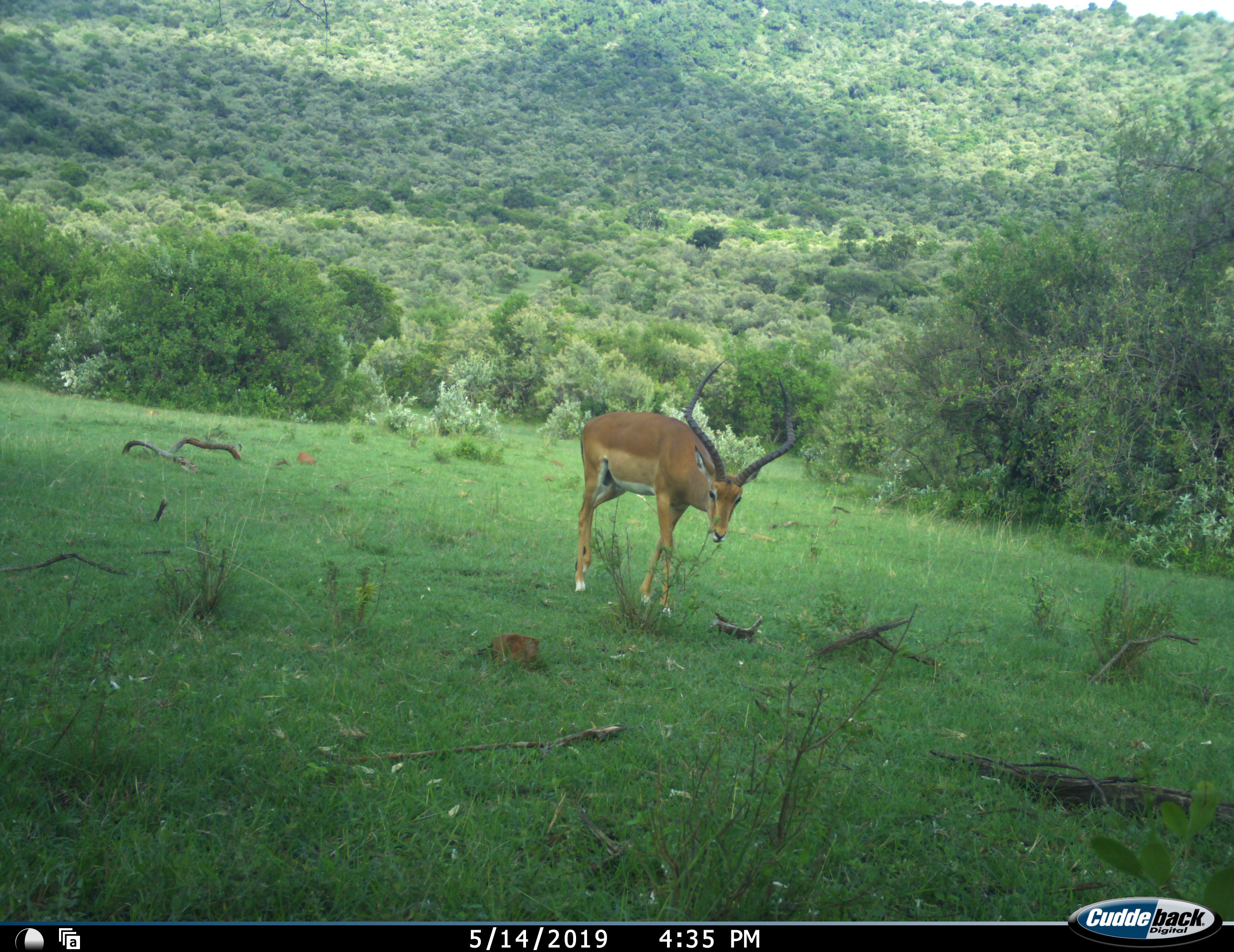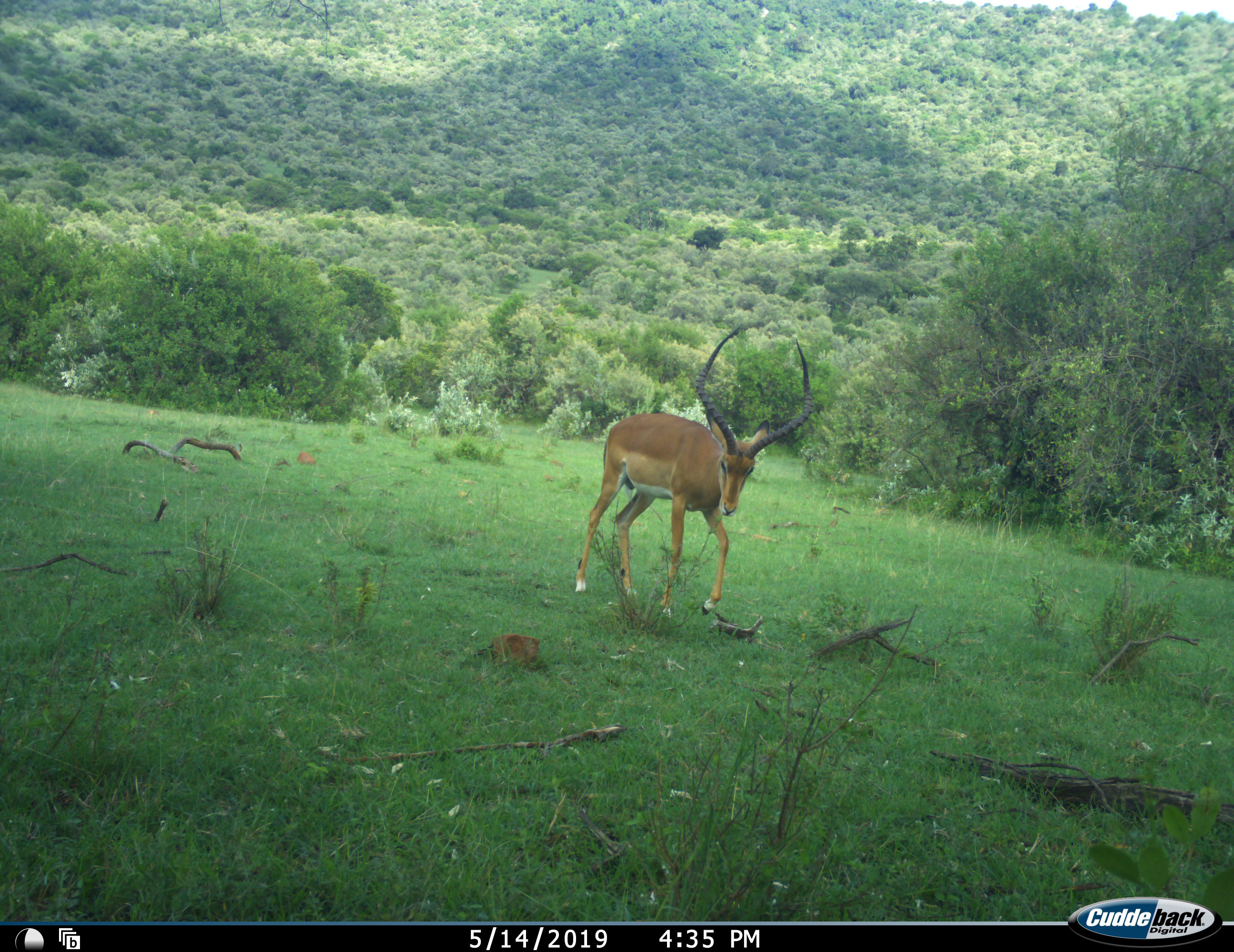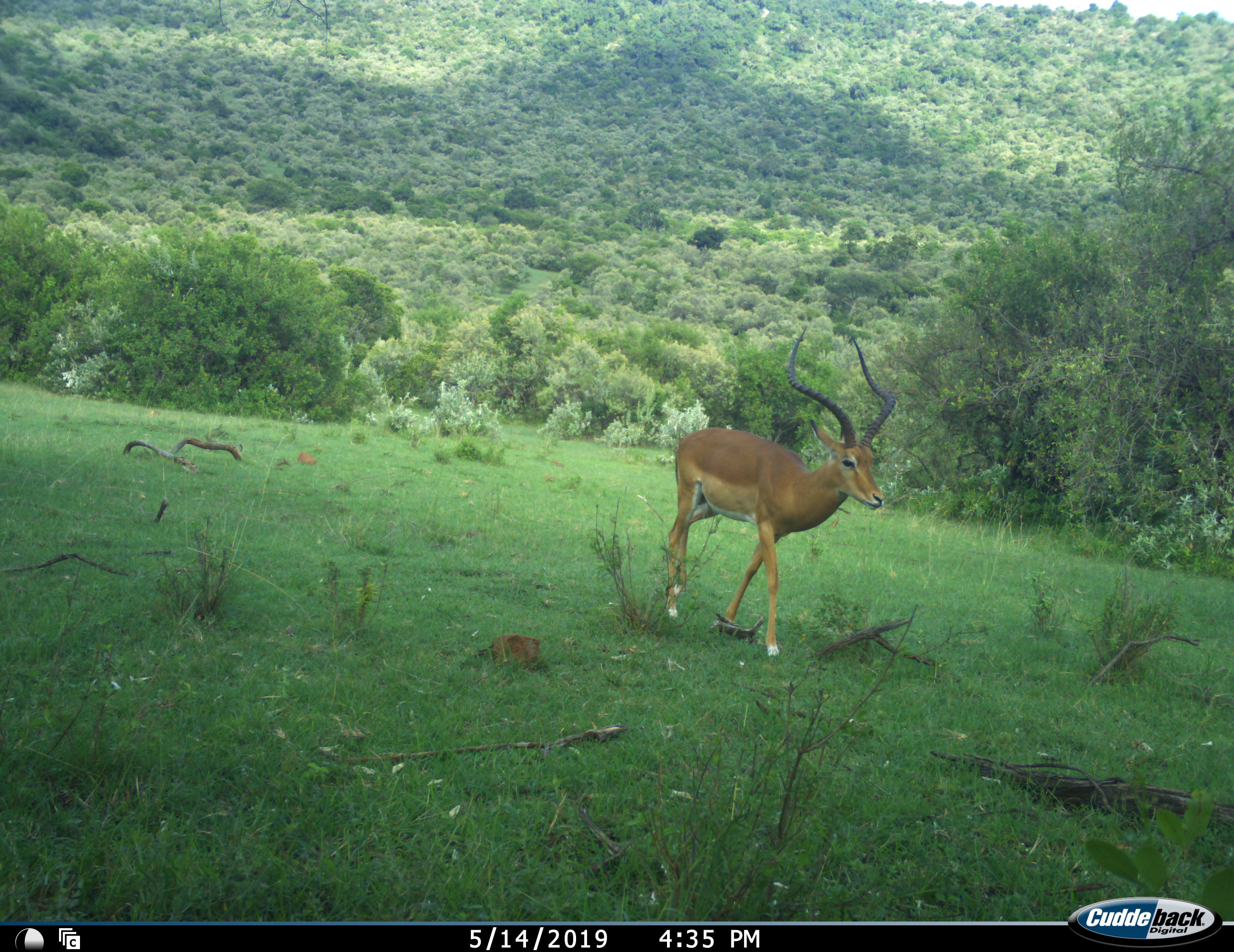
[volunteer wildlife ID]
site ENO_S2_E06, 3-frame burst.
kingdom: Animalia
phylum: Chordata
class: Mammalia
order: Artiodactyla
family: Bovidae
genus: Aepyceros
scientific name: Aepyceros melampus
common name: impala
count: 1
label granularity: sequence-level